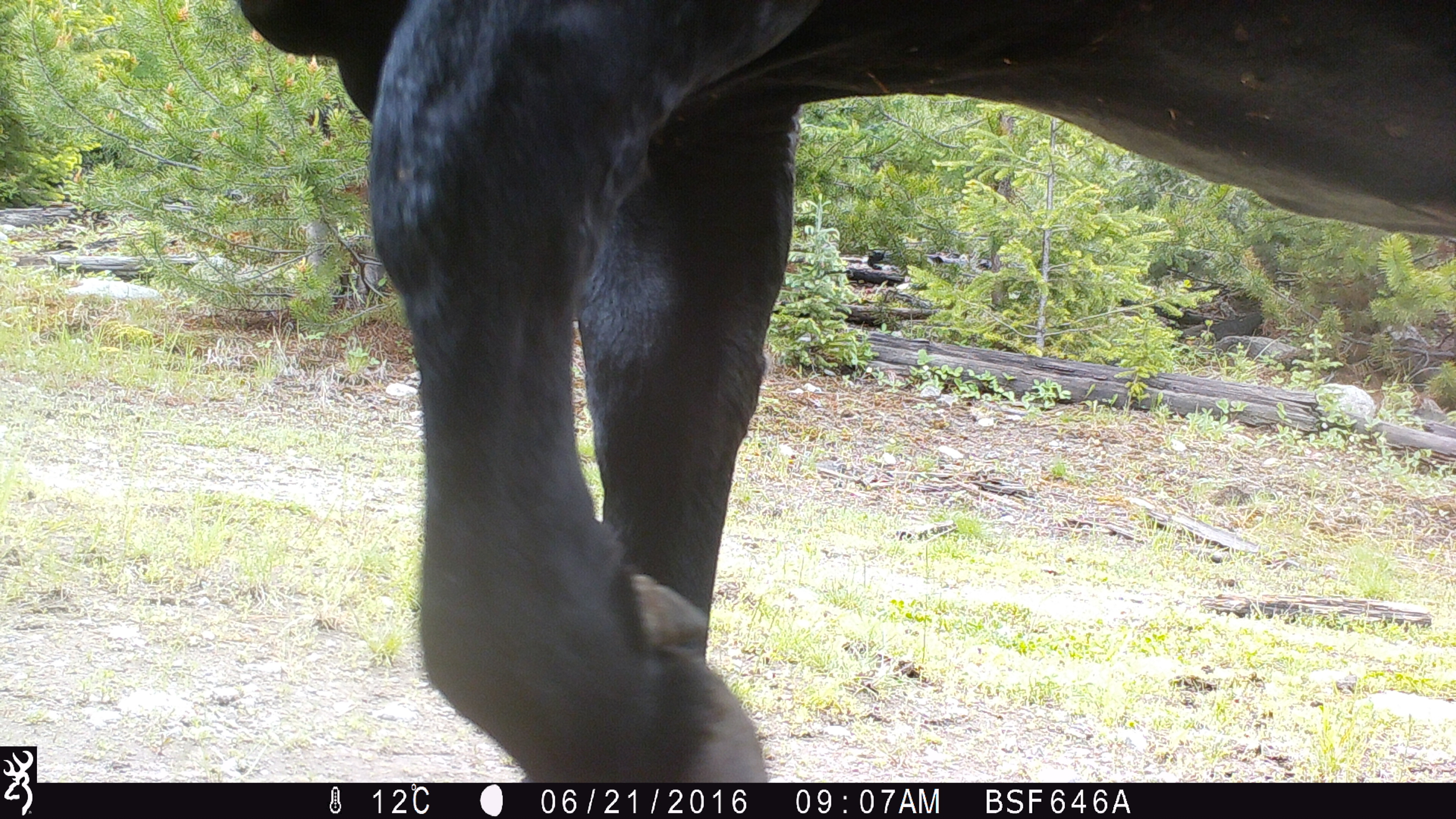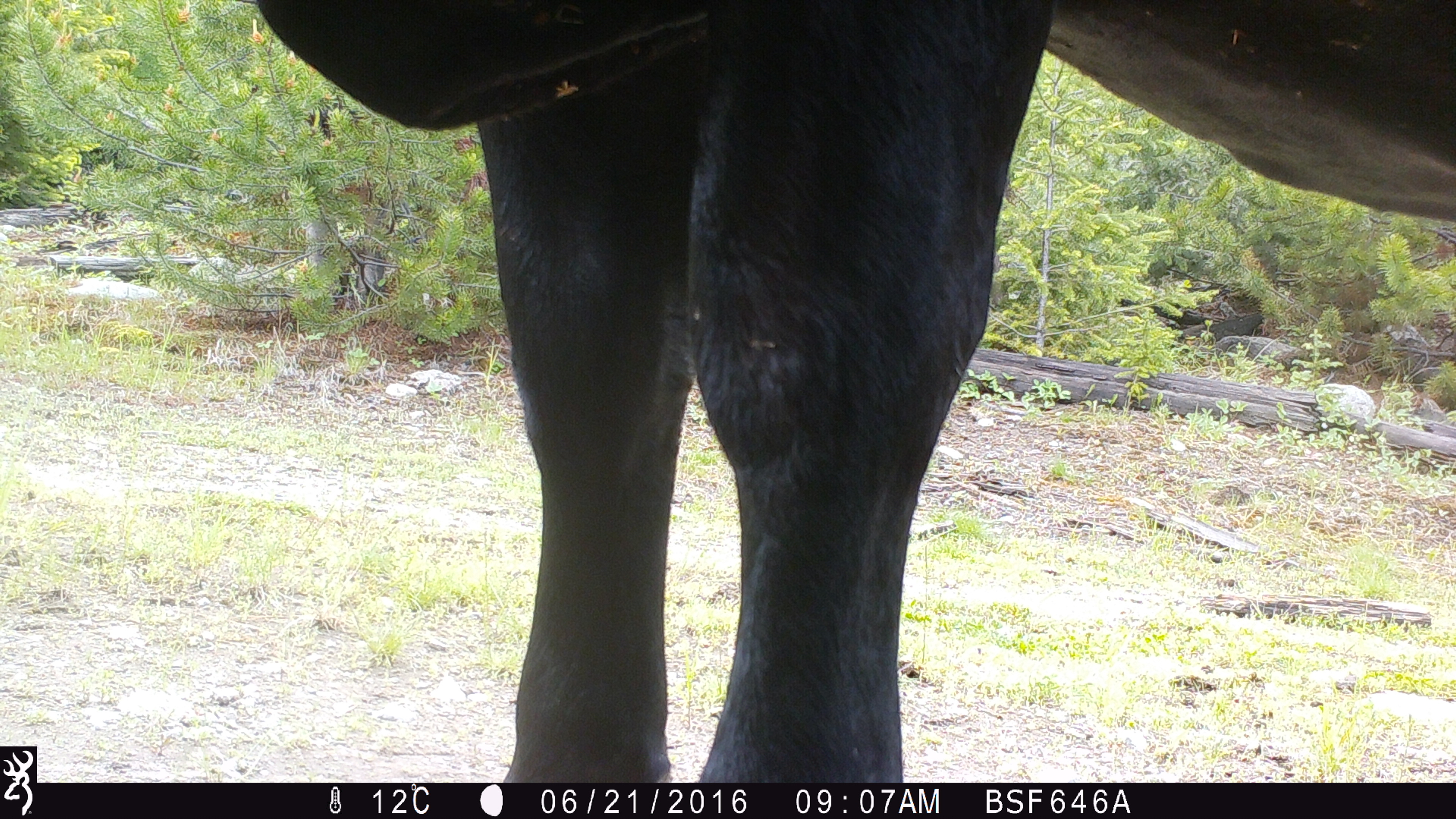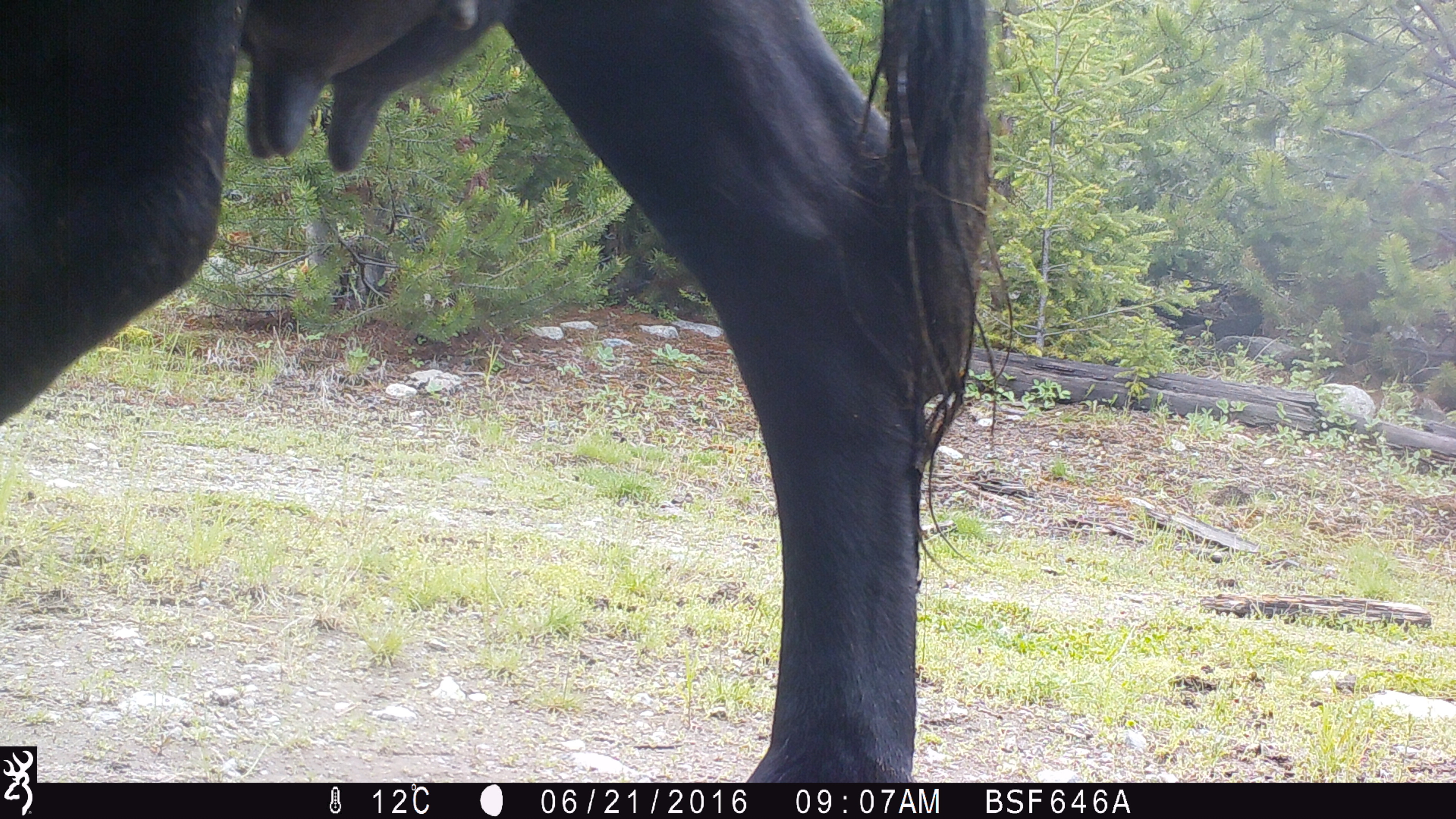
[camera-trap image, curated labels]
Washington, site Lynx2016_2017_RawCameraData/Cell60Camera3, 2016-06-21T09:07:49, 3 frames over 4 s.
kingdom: Animalia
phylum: Chordata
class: Mammalia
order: Artiodactyla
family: Bovidae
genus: Bos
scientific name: Bos taurus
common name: domestic cattle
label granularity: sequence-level